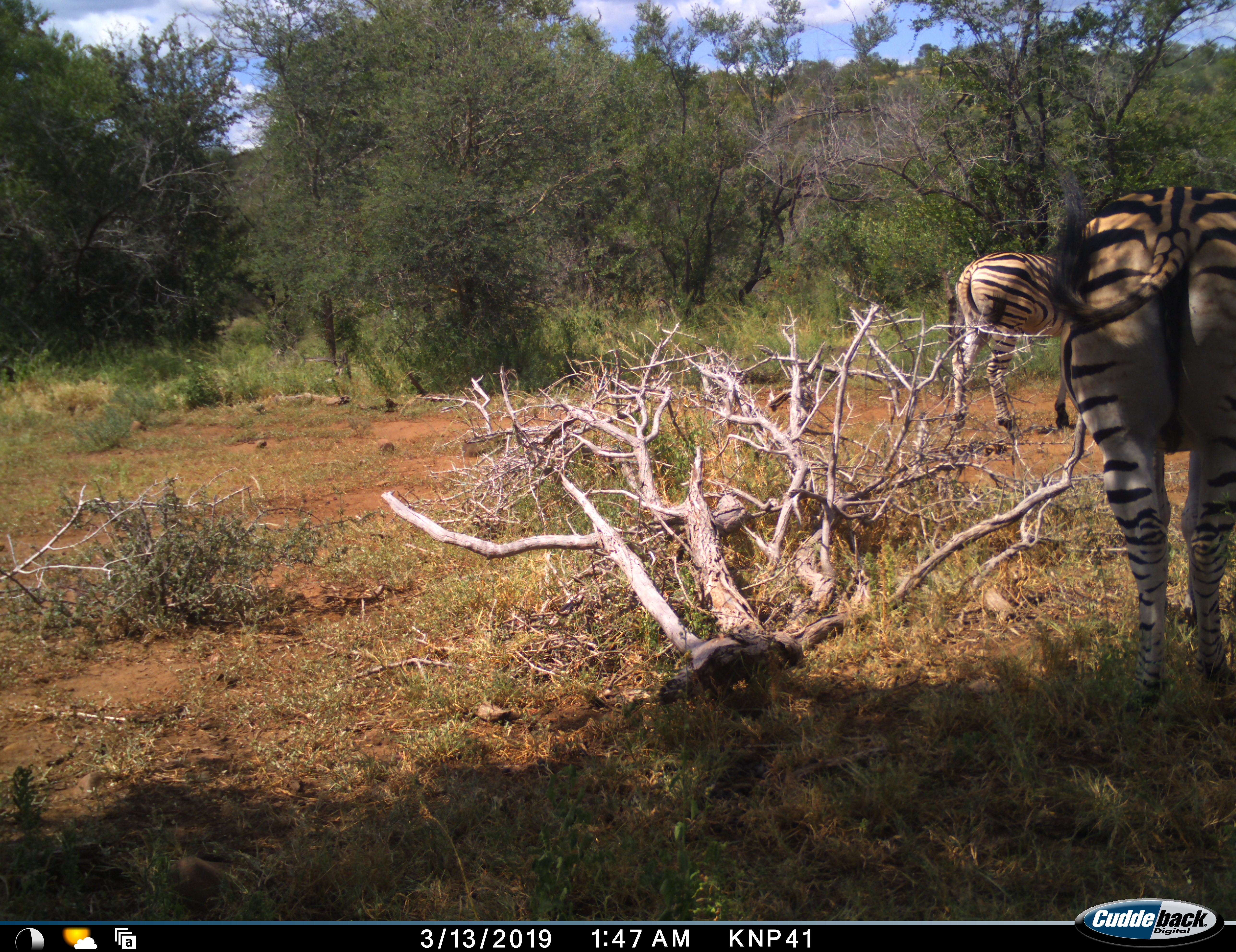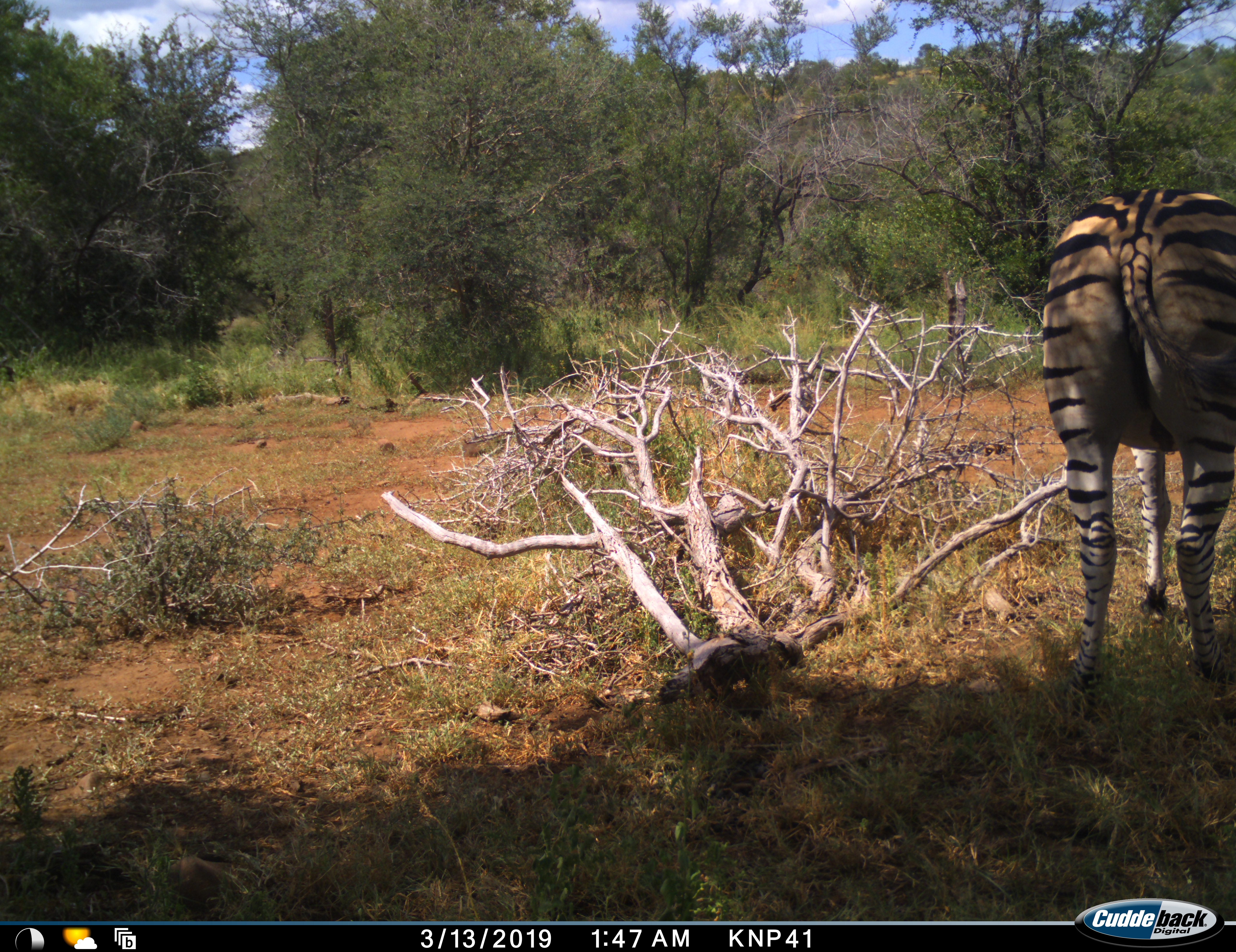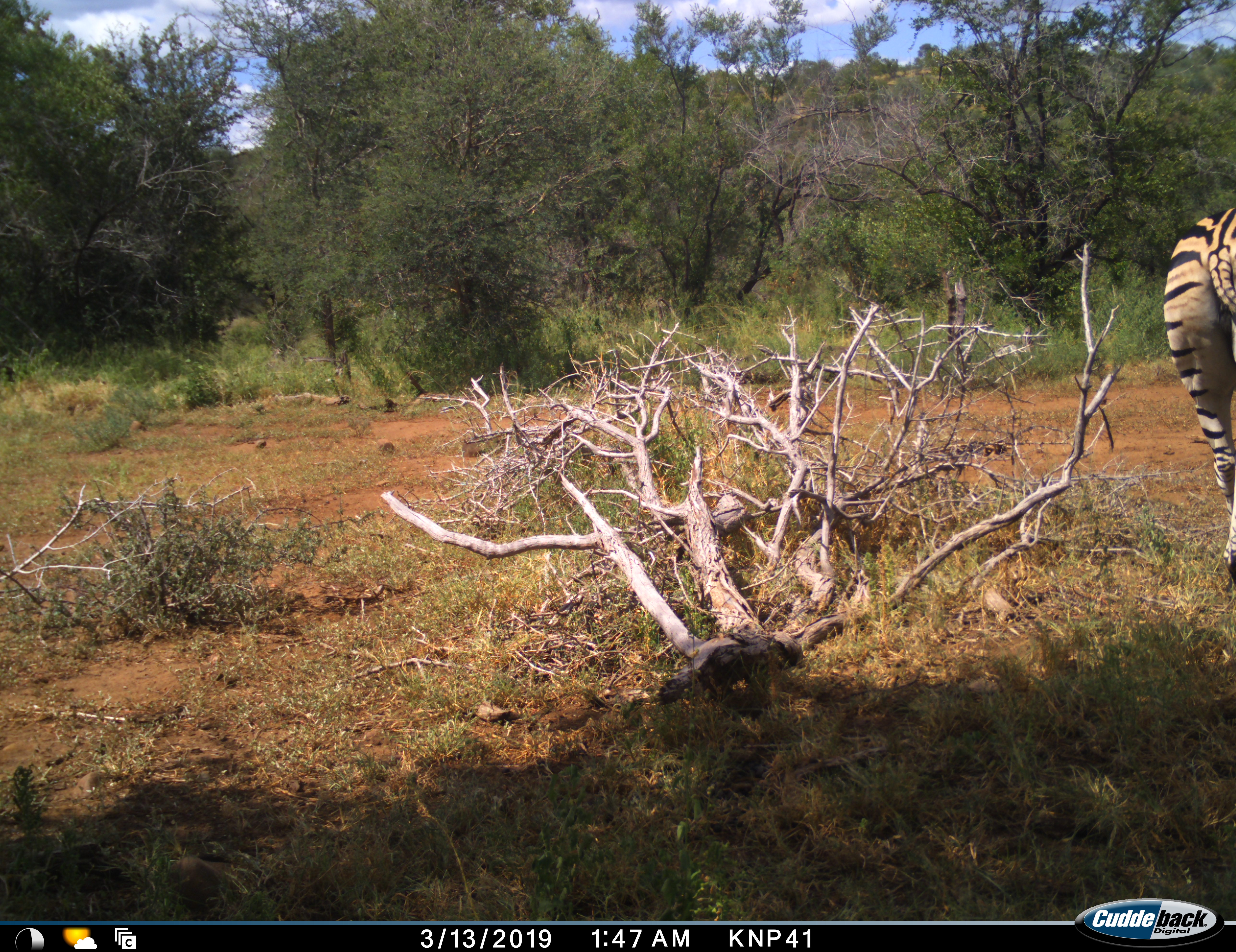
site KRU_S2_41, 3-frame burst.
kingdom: Animalia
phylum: Chordata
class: Mammalia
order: Perissodactyla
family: Equidae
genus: Equus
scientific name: Equus quagga burchellii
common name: burchell's zebra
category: zebraburchells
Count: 2.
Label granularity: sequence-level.